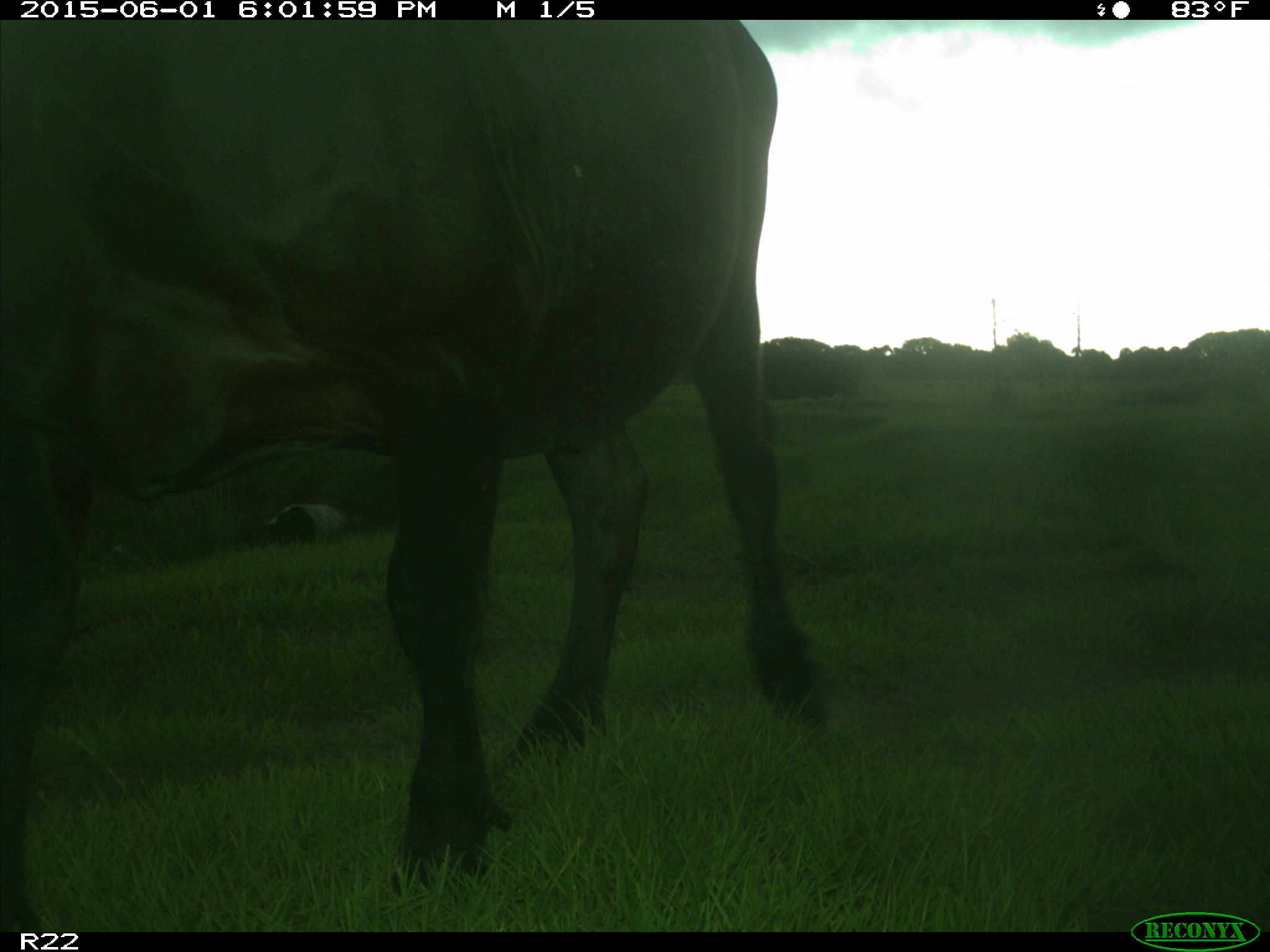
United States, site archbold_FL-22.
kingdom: Animalia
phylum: Chordata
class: Mammalia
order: Artiodactyla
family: Bovidae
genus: Bos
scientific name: Bos taurus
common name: domestic cow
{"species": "Bos taurus (domestic cow)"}